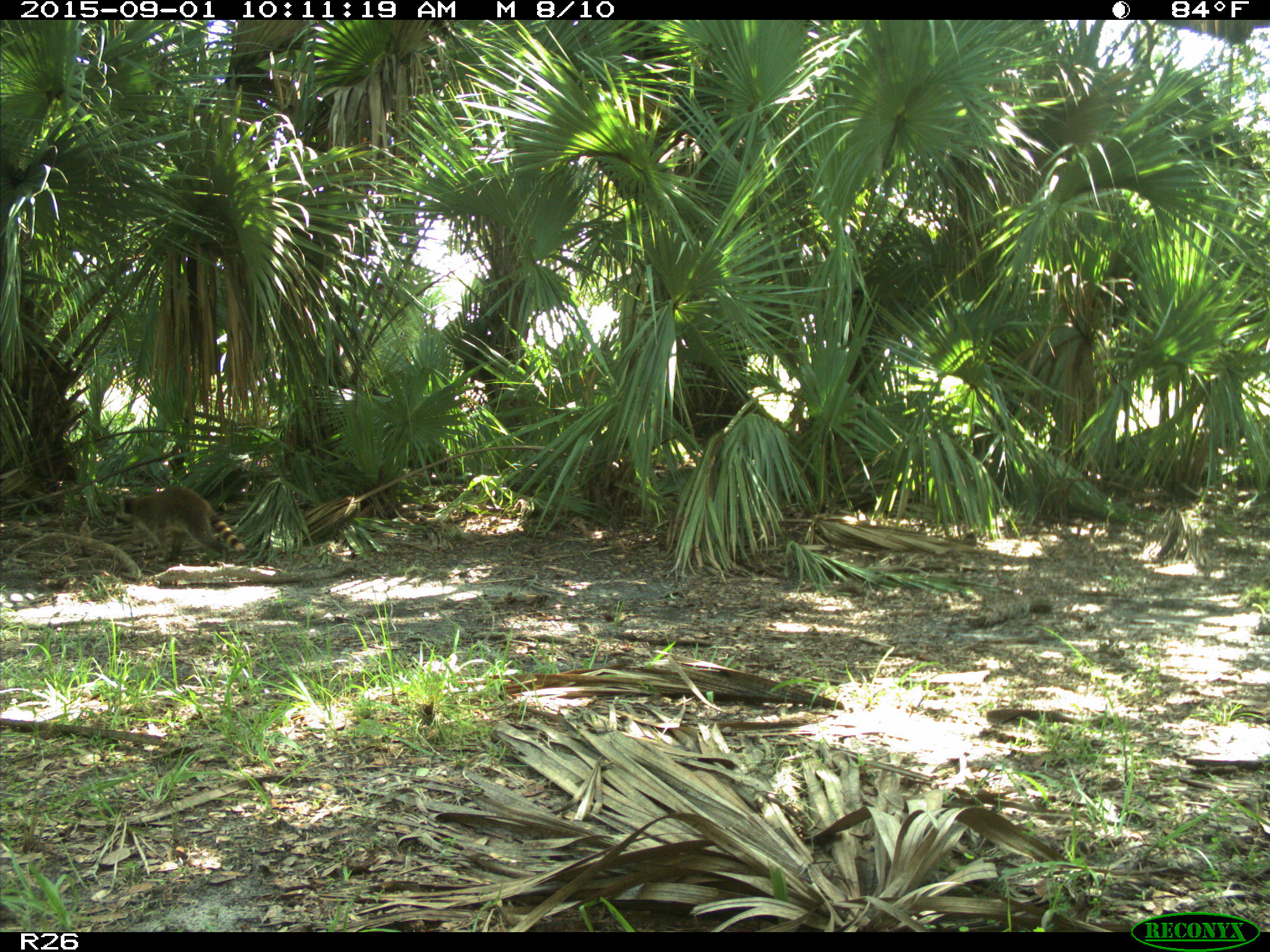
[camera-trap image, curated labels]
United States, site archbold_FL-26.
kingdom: Animalia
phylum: Chordata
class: Mammalia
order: Carnivora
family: Procyonidae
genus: Procyon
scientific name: Procyon lotor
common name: common raccoon